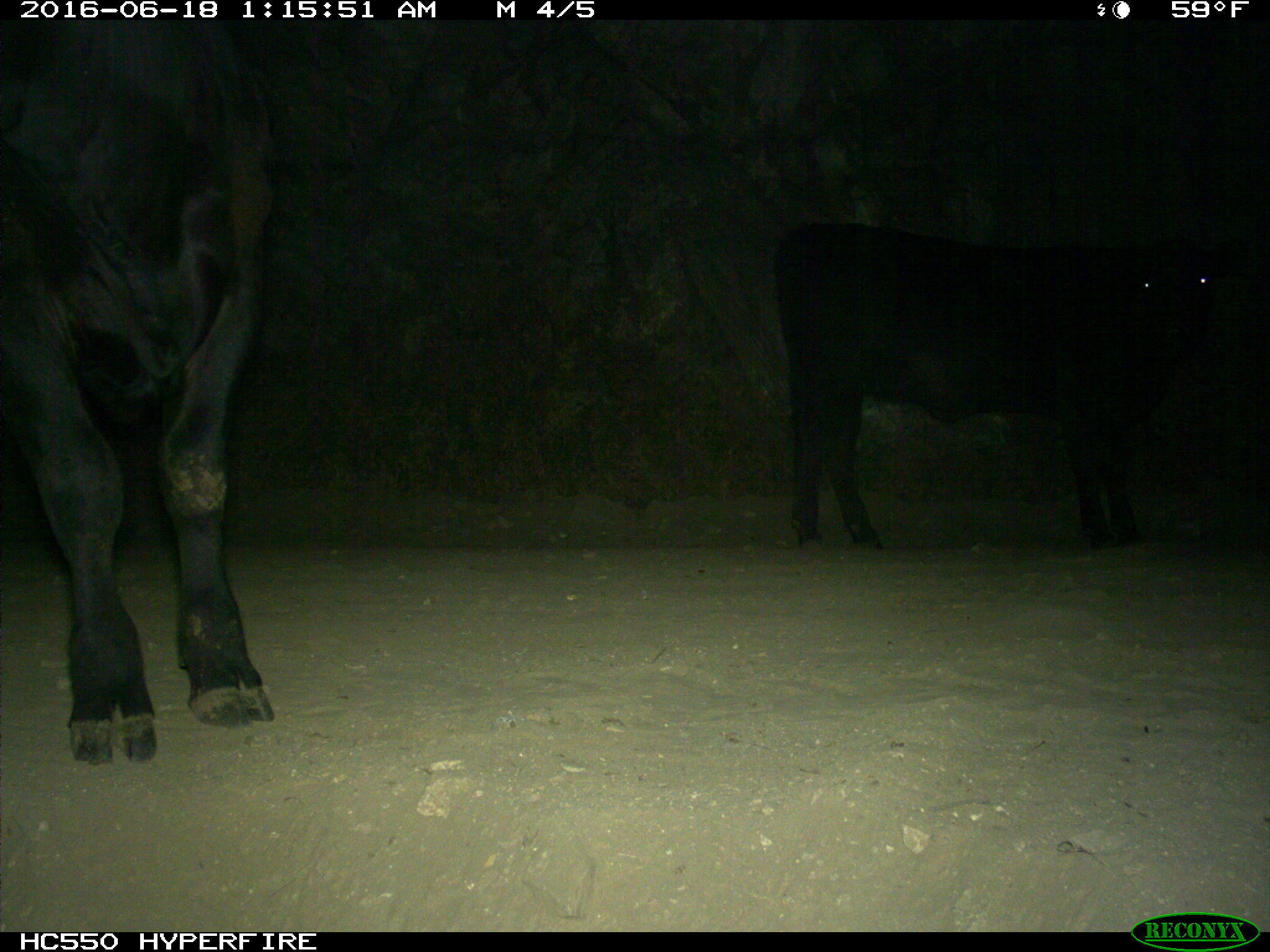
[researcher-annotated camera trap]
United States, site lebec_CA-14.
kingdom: Animalia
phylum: Chordata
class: Mammalia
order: Artiodactyla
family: Bovidae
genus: Bos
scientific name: Bos taurus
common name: domestic cow